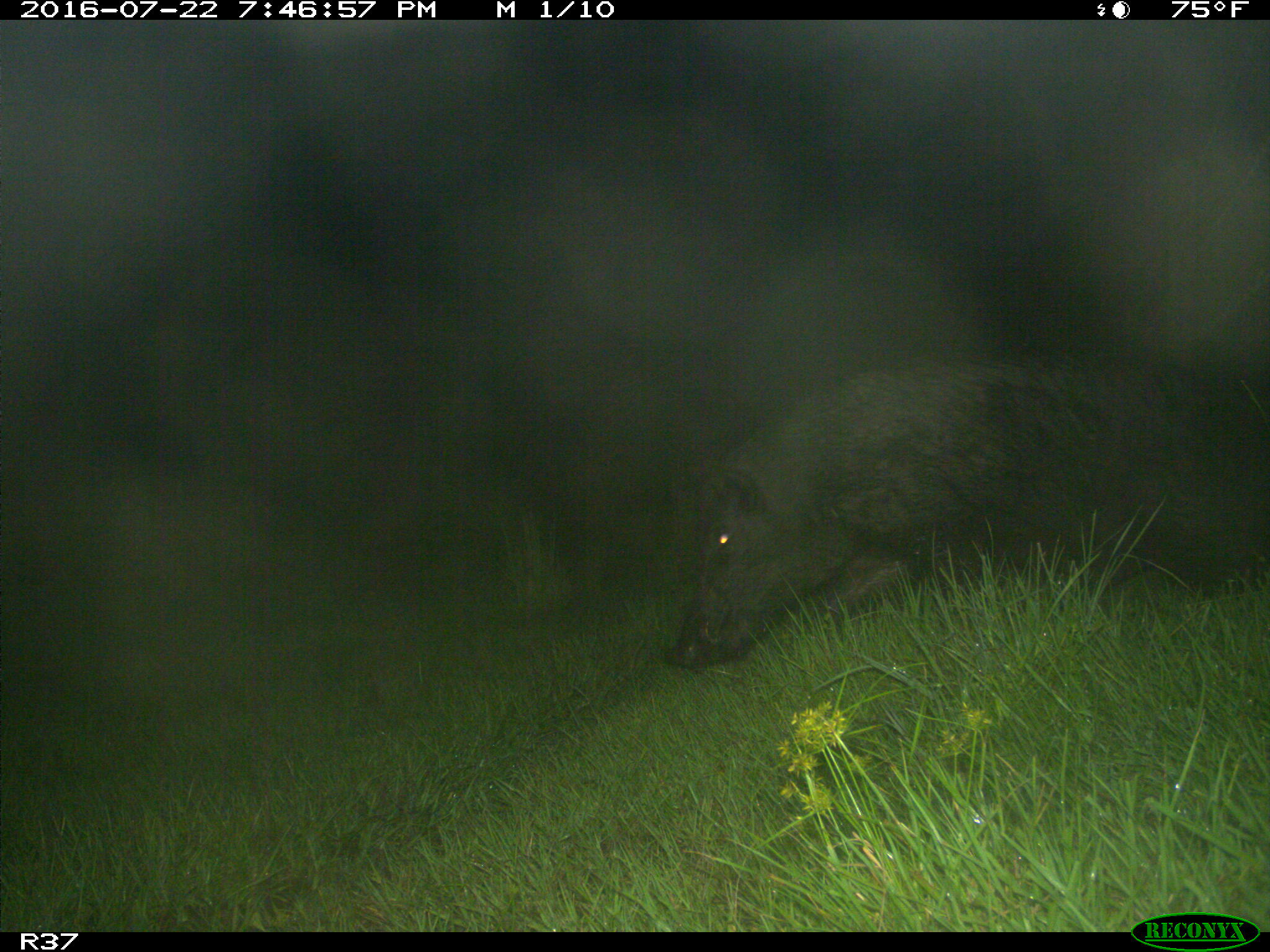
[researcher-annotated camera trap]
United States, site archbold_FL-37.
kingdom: Animalia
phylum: Chordata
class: Mammalia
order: Artiodactyla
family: Suidae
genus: Sus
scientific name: Sus scrofa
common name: wild boar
Sus scrofa (wild boar).